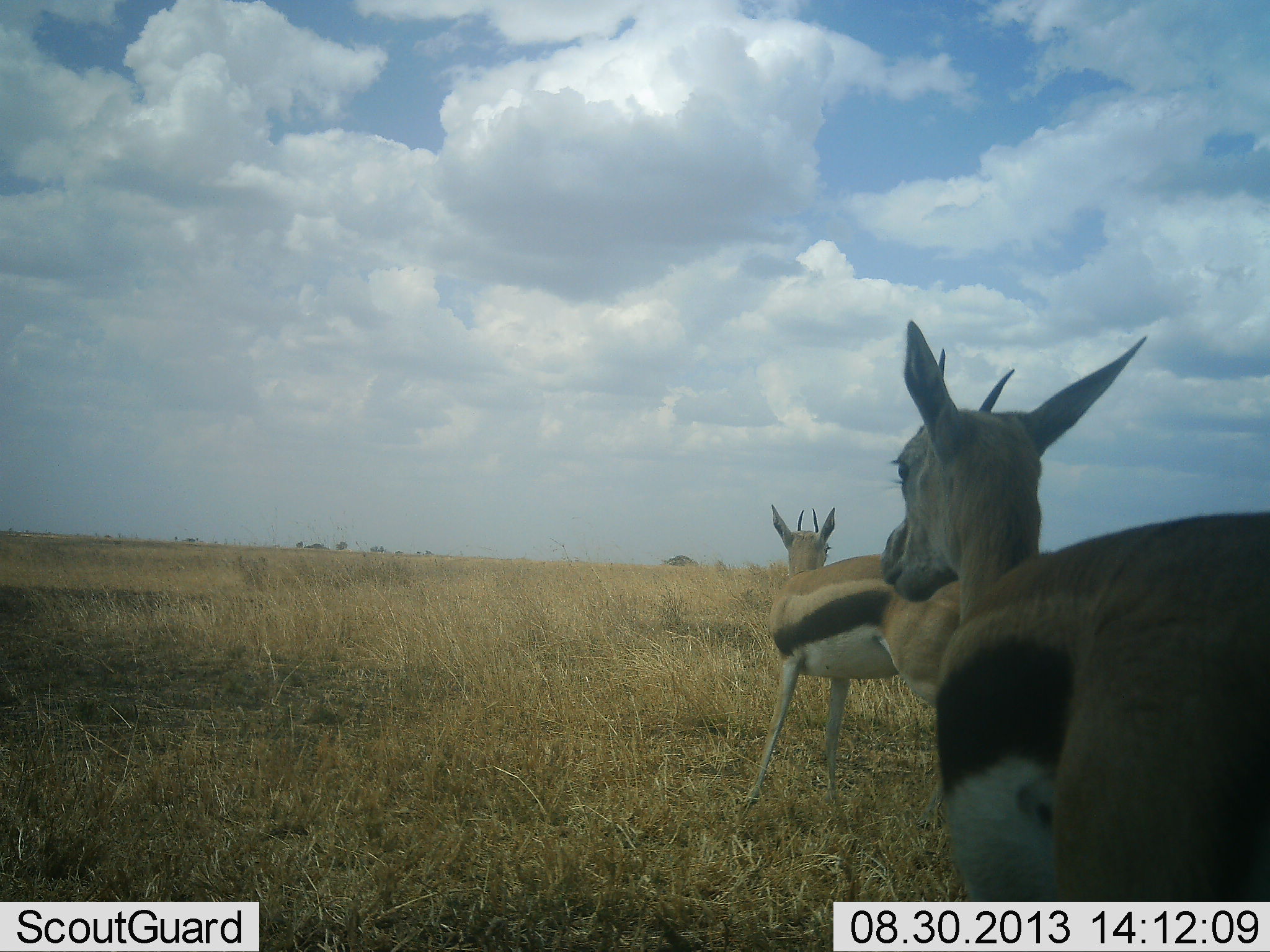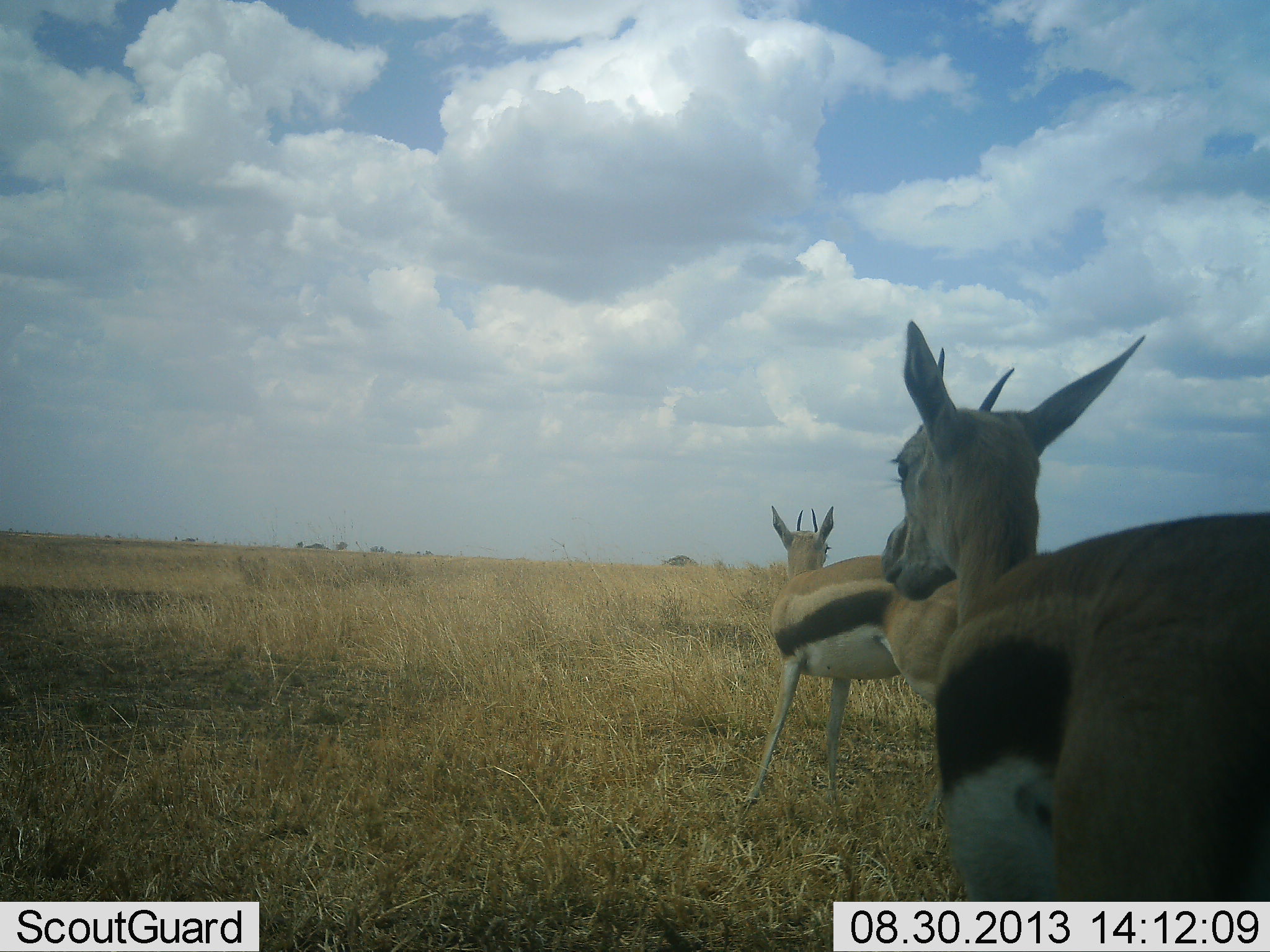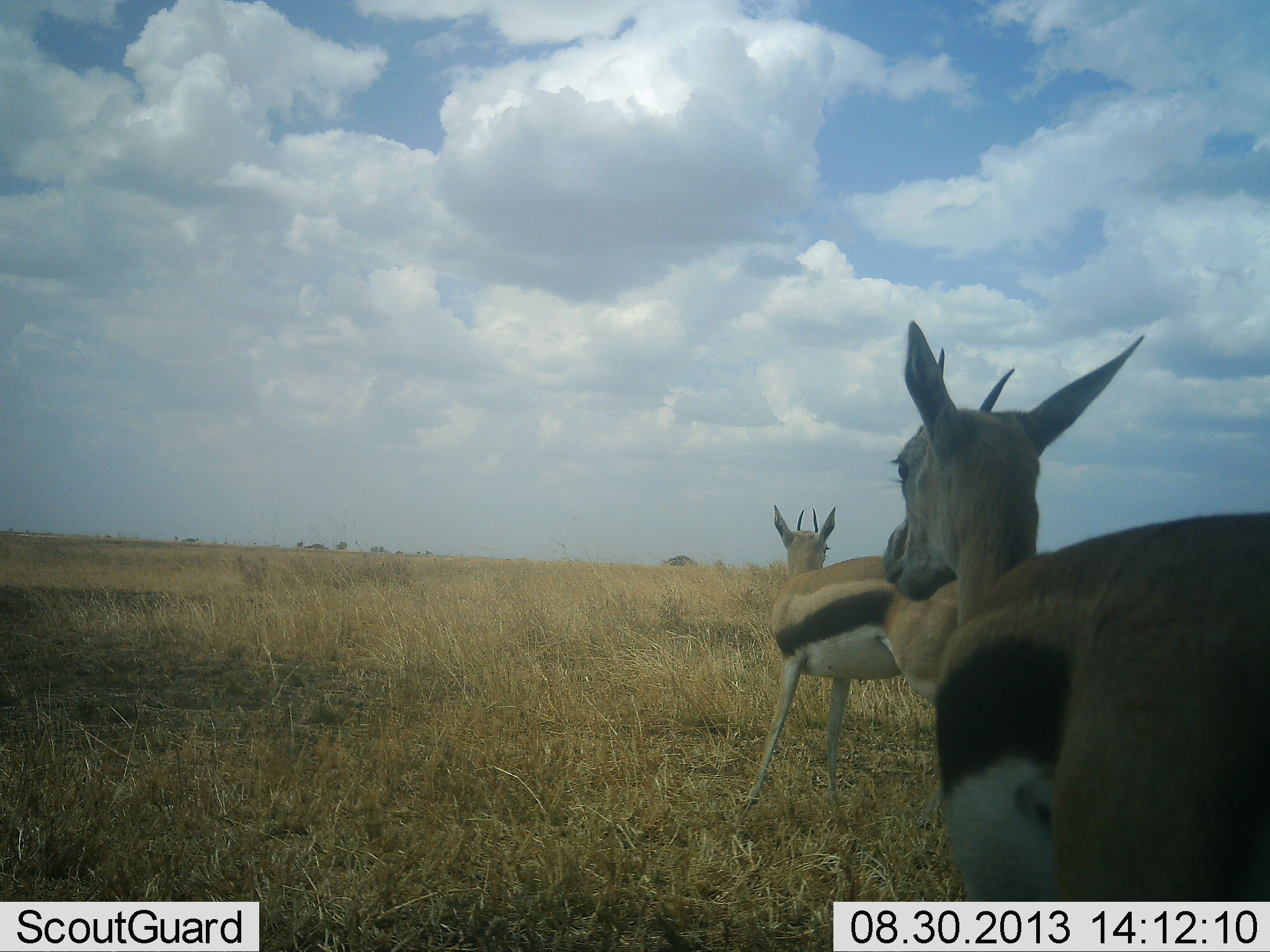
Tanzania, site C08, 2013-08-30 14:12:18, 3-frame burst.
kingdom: Animalia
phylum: Chordata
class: Mammalia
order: Artiodactyla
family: Bovidae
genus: Eudorcas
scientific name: Eudorcas thomsonii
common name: thomson's gazelle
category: gazellethomsons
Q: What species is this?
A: Gazellethomsons (thomson's gazelle) (Eudorcas thomsonii).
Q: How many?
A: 2.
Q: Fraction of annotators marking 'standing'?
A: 70%.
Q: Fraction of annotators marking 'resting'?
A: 10%.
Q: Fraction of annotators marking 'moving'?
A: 20%.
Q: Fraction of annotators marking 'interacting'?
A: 0%.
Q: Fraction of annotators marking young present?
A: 0%.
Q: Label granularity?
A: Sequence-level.